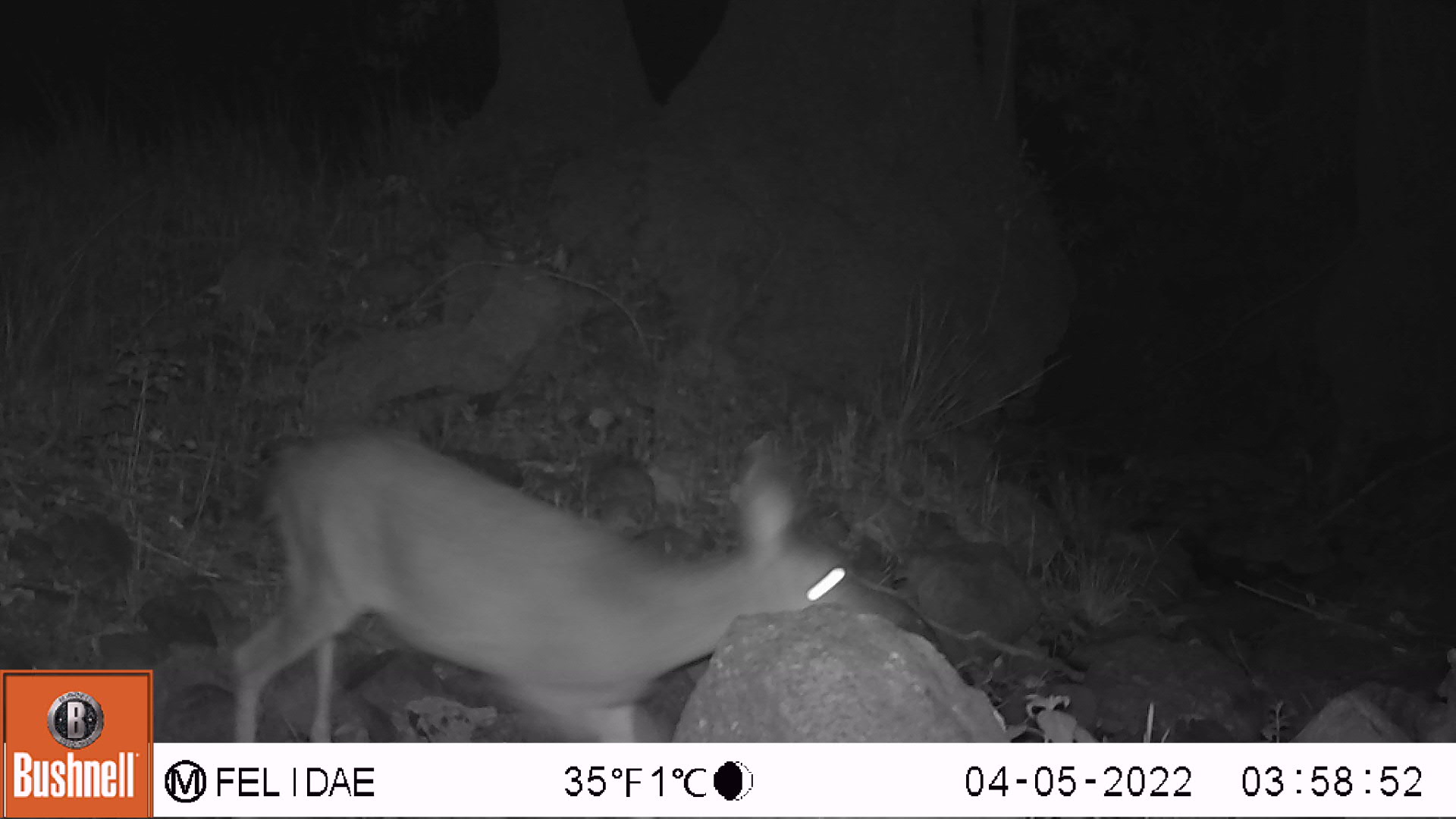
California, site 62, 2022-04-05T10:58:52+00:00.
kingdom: Animalia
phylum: Chordata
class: Mammalia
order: Artiodactyla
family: Cervidae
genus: Odocoileus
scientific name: Odocoileus hemionus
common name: mule deer